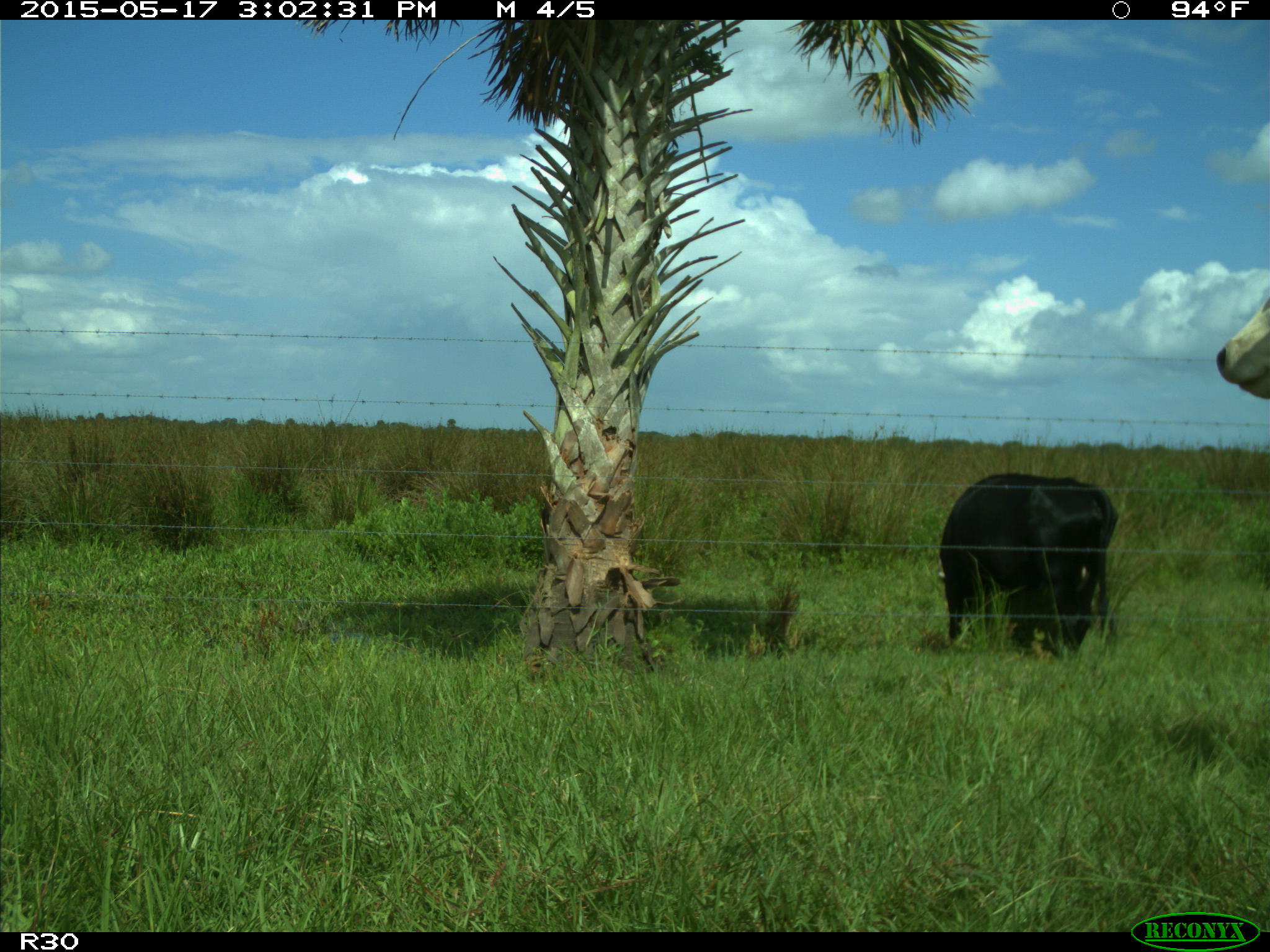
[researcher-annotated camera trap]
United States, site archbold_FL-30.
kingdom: Animalia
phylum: Chordata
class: Mammalia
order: Artiodactyla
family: Bovidae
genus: Bos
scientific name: Bos taurus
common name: domestic cow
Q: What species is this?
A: Bos taurus (domestic cow).